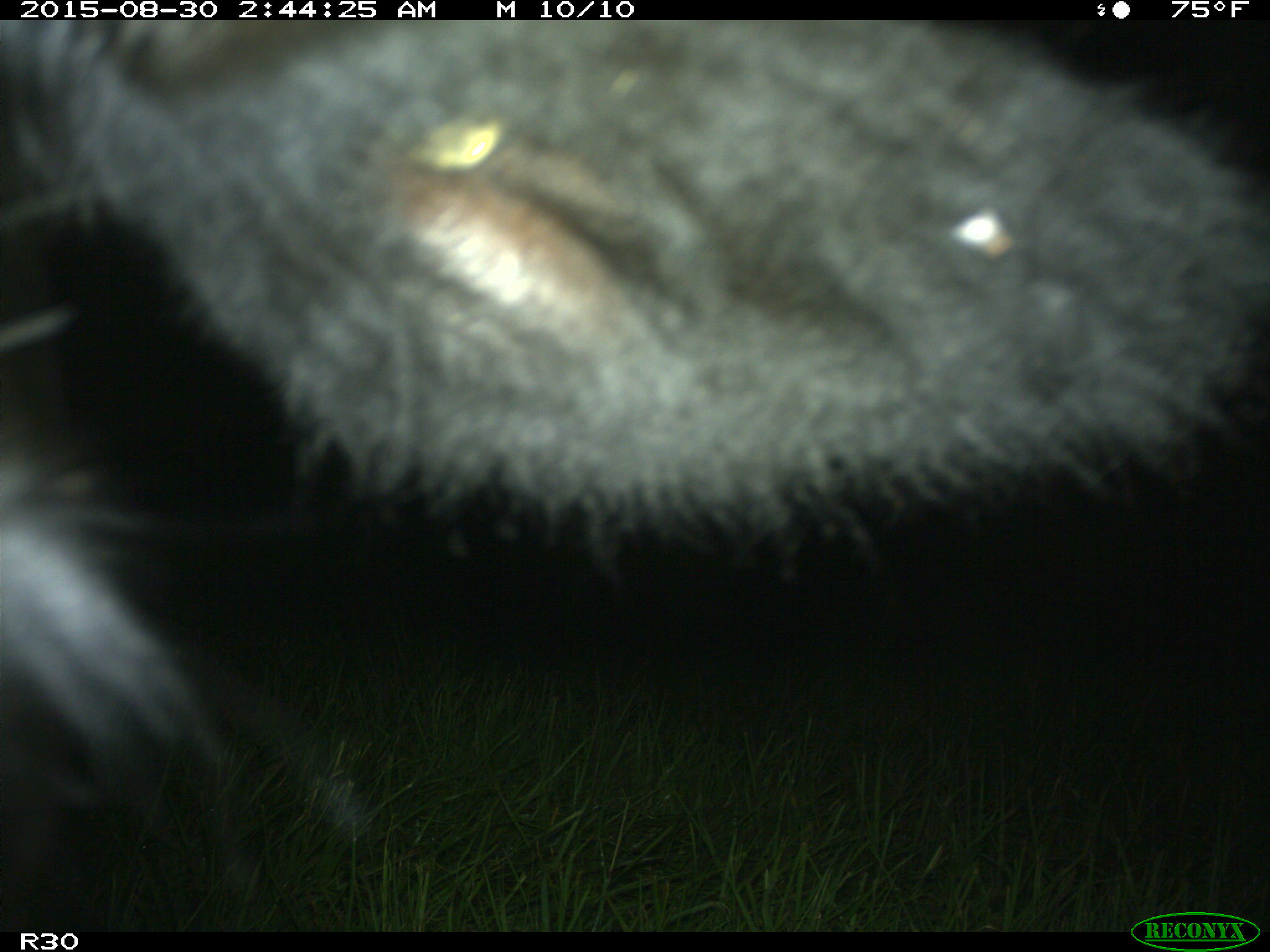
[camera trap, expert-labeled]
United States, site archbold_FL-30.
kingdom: Animalia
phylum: Chordata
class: Mammalia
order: Artiodactyla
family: Bovidae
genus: Bos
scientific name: Bos taurus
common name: domestic cow